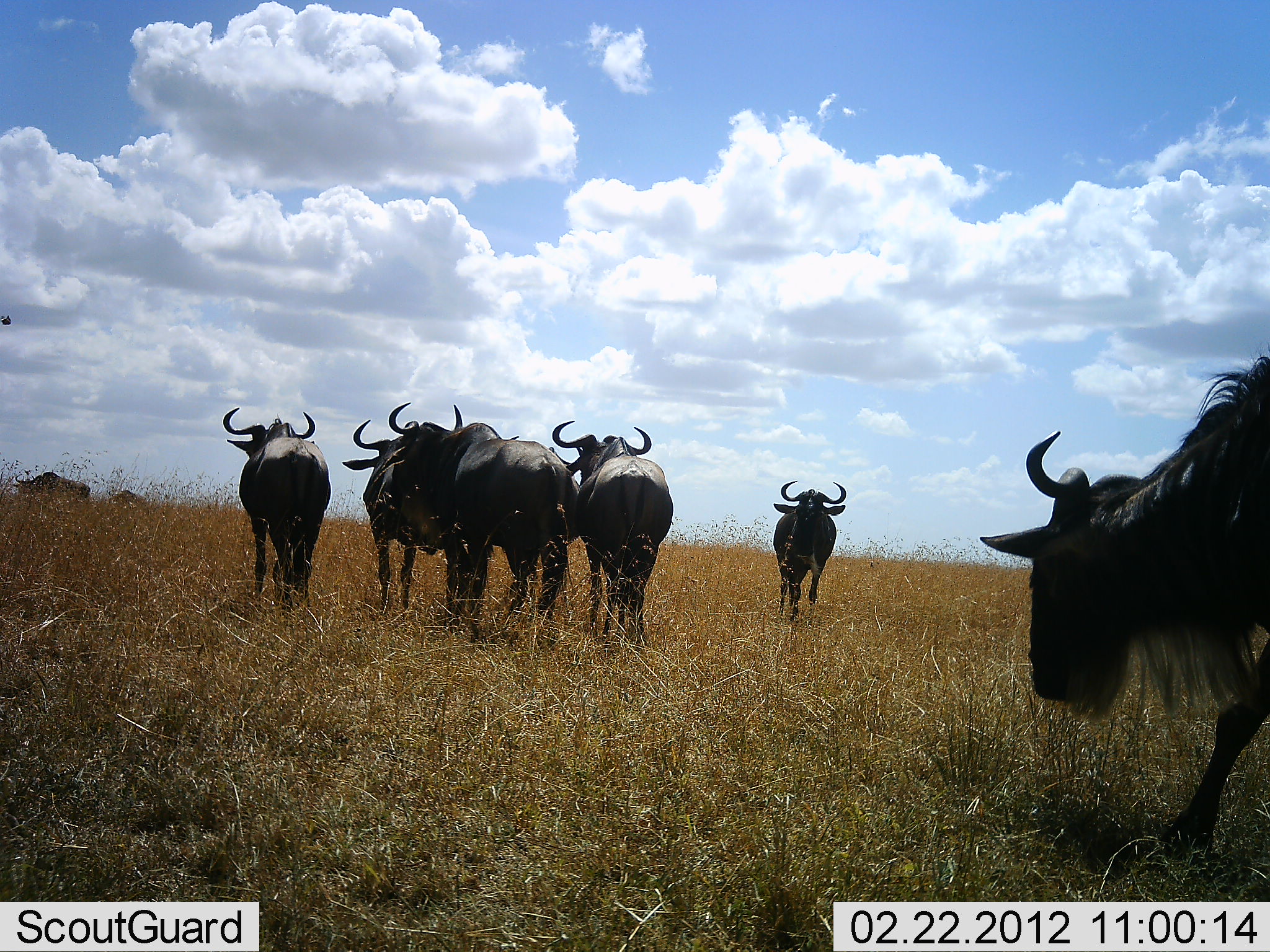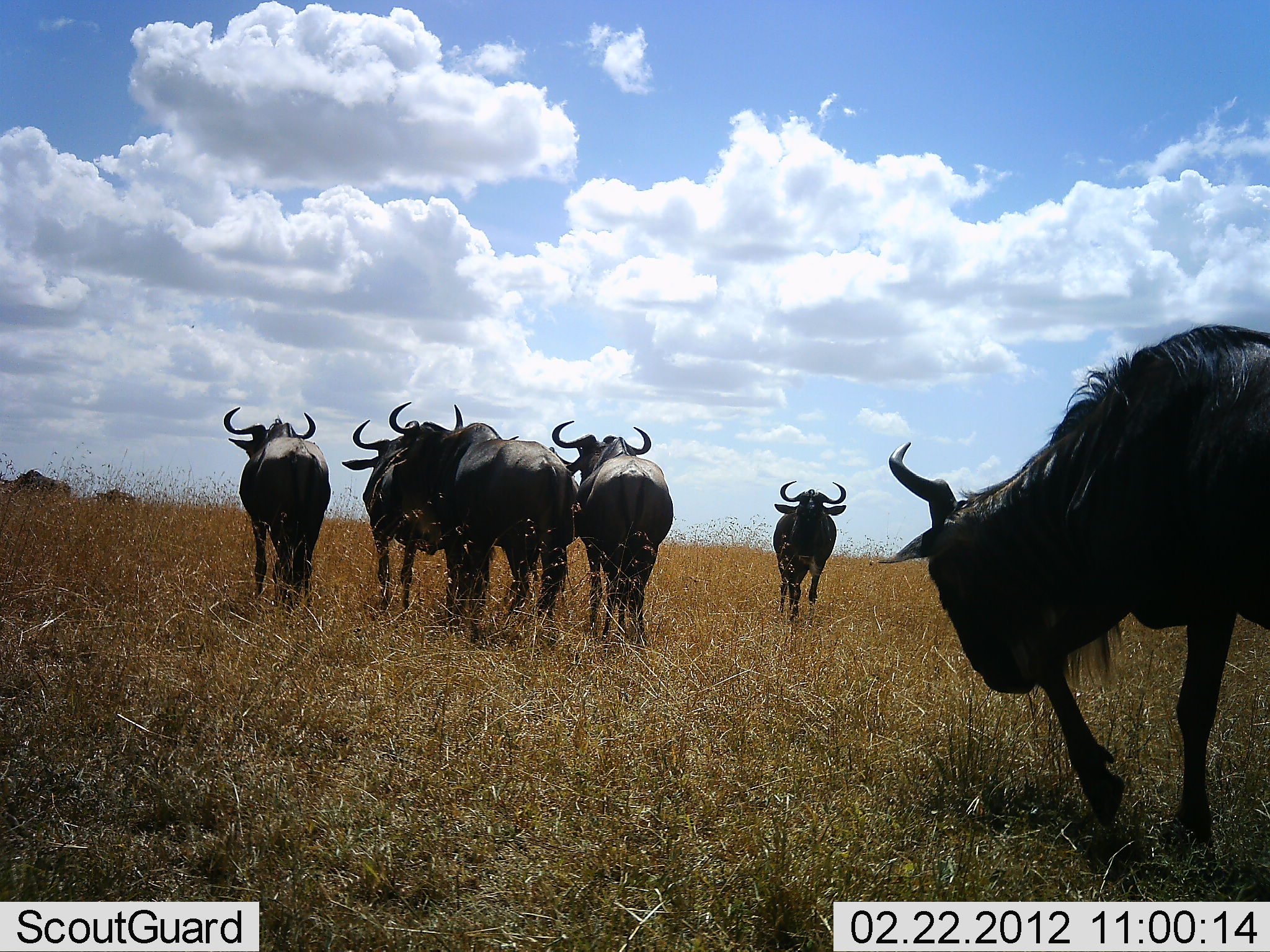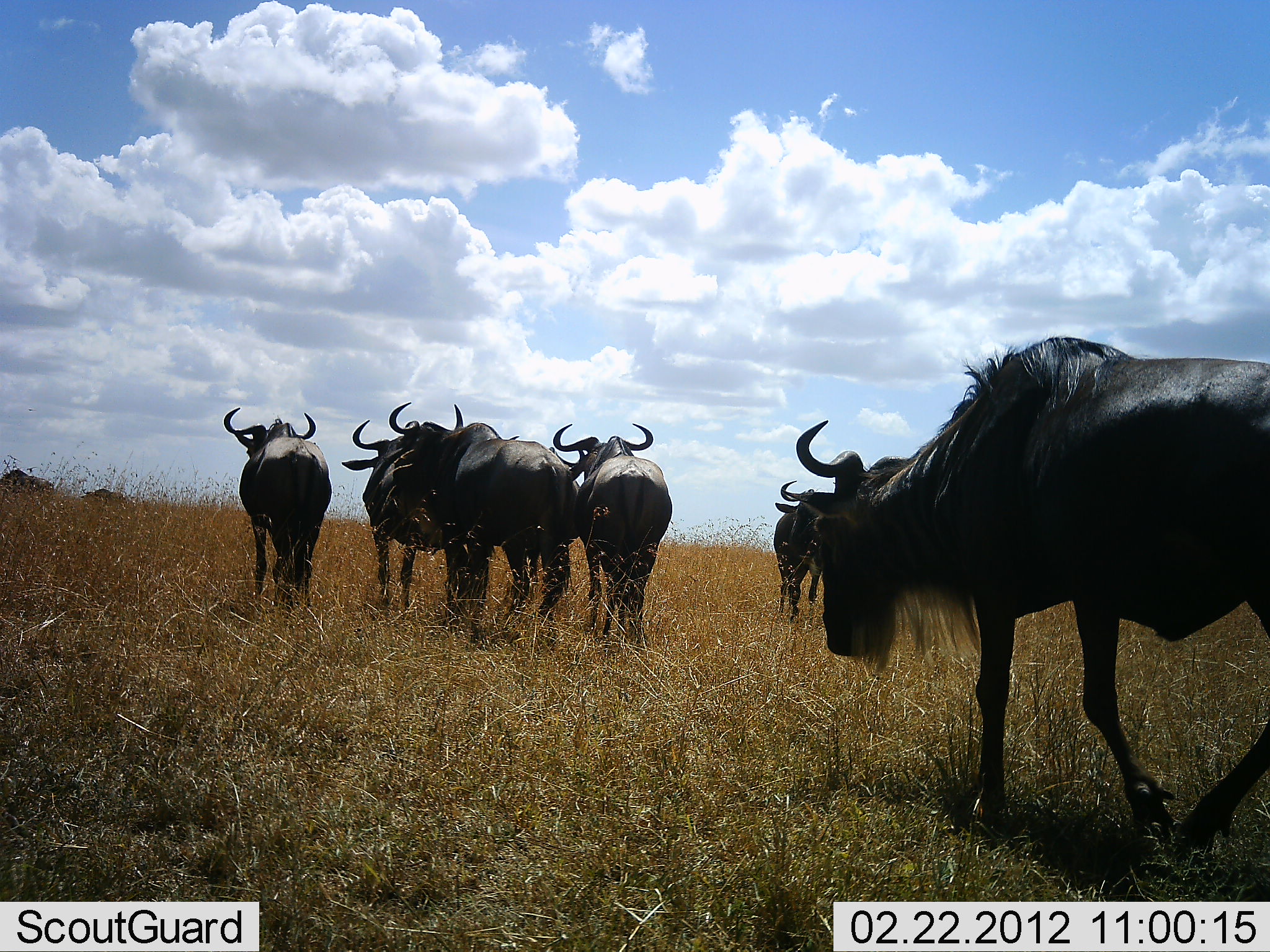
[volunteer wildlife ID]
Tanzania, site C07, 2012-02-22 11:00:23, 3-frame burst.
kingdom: Animalia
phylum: Chordata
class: Mammalia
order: Artiodactyla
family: Bovidae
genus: Connochaetes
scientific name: Connochaetes taurinus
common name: blue wildebeest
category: wildebeest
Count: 8.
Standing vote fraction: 68%.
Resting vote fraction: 0%.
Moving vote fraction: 84%.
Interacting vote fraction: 0%.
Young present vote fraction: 0%.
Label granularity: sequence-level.